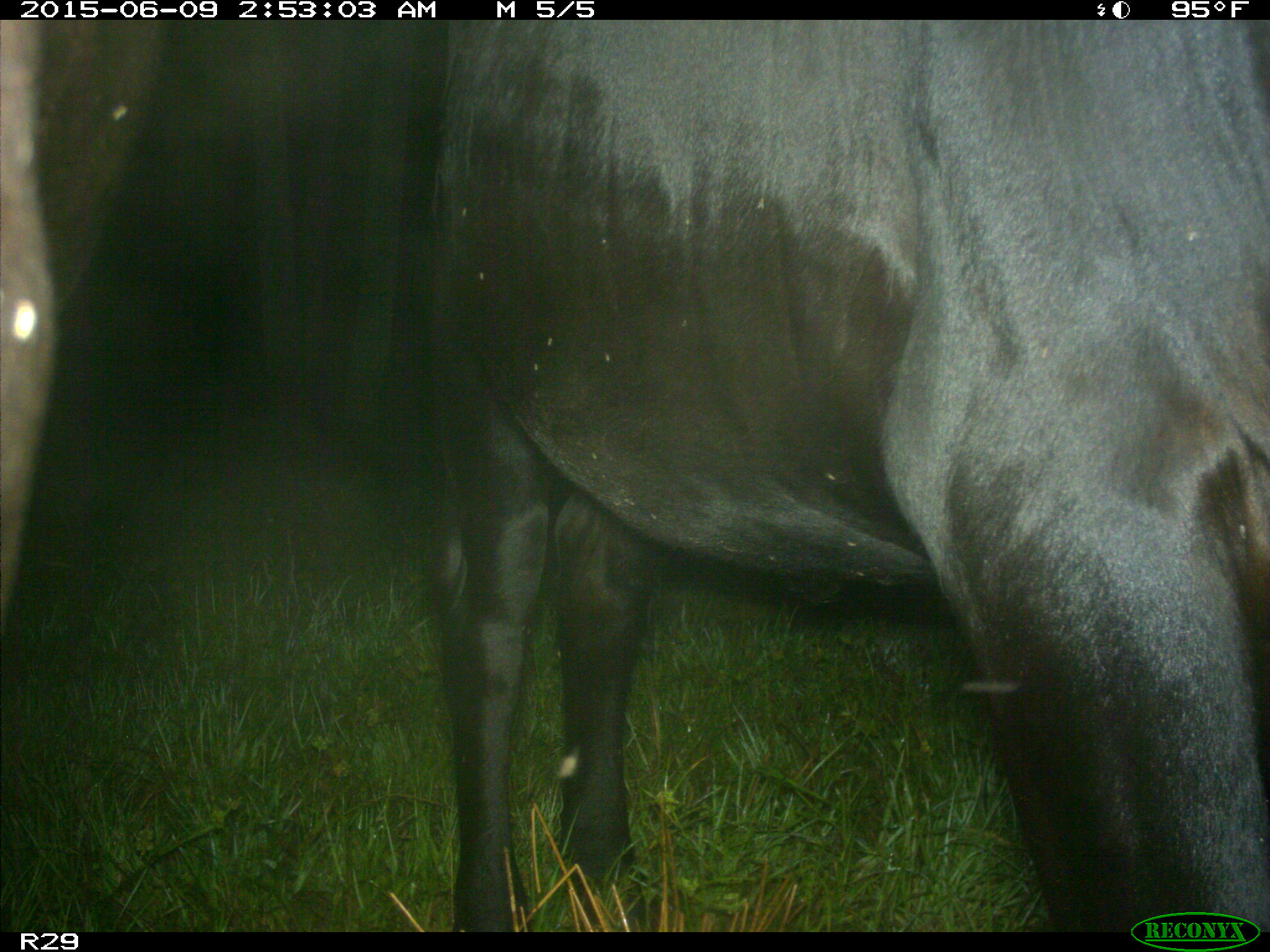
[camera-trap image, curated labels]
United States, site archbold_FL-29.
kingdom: Animalia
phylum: Chordata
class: Mammalia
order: Artiodactyla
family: Bovidae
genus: Bos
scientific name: Bos taurus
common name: domestic cow